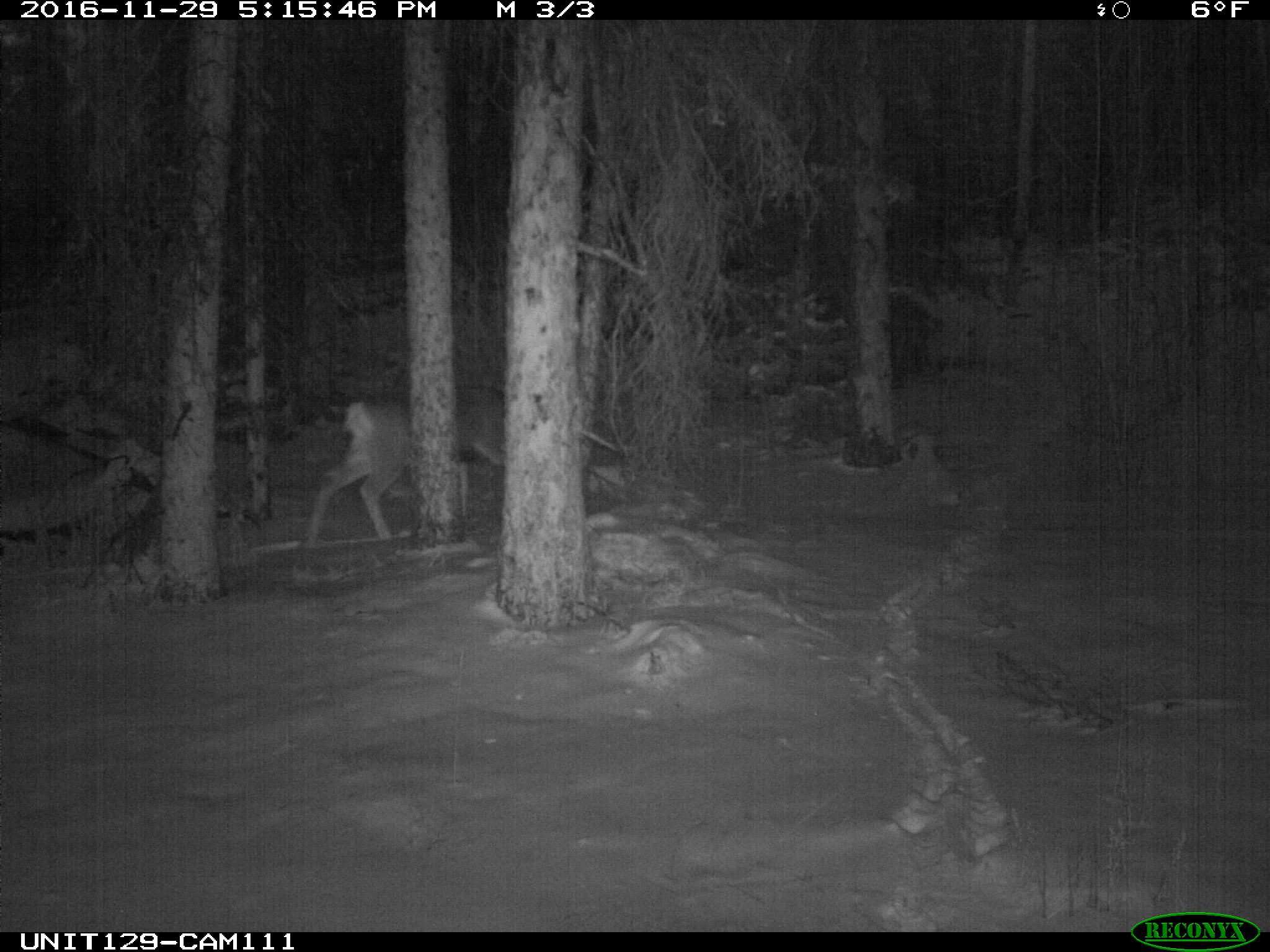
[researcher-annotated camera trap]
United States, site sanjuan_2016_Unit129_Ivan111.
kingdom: Animalia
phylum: Chordata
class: Mammalia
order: Artiodactyla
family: Cervidae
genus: Odocoileus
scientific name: Odocoileus hemionus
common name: mule deer